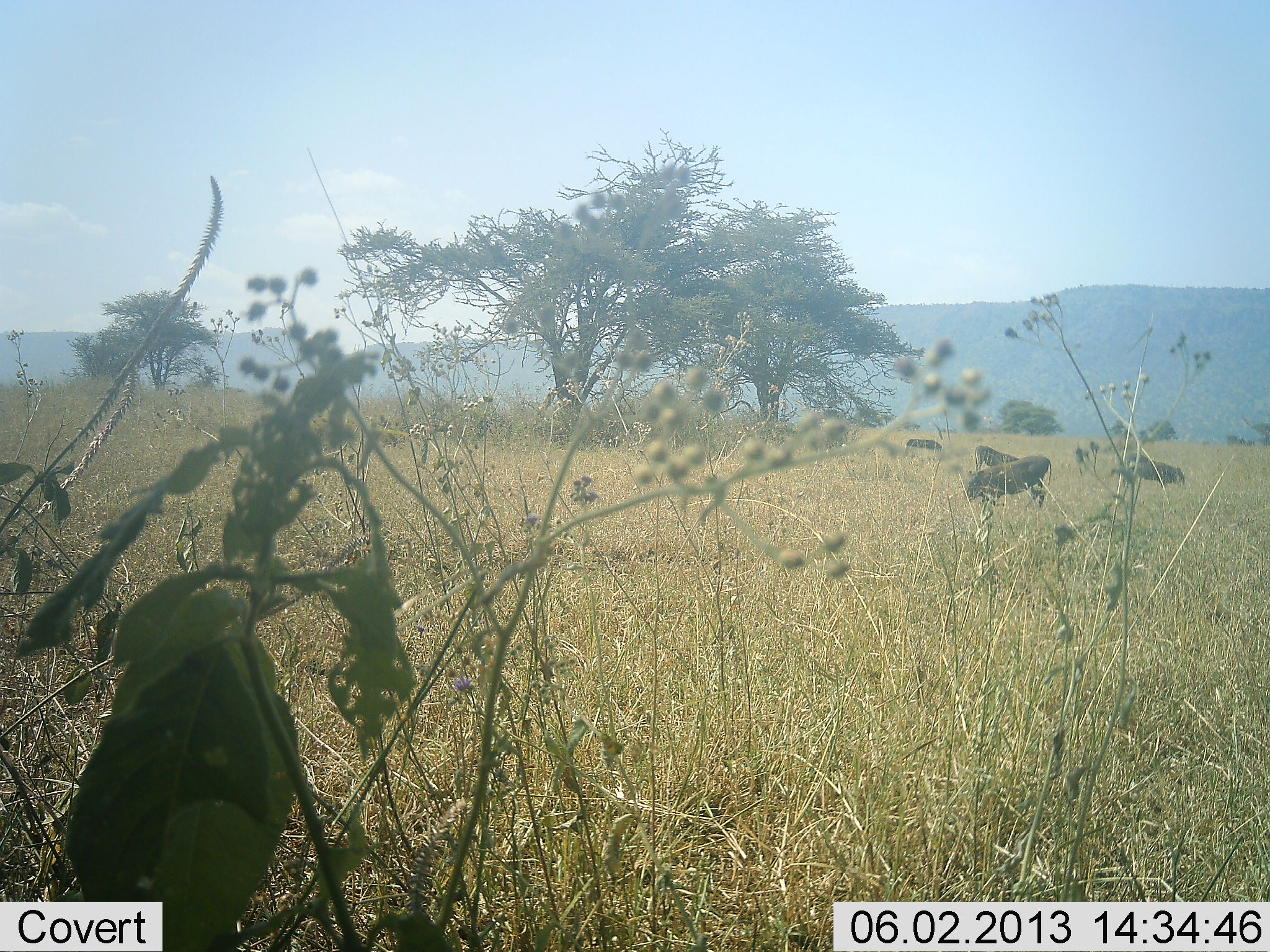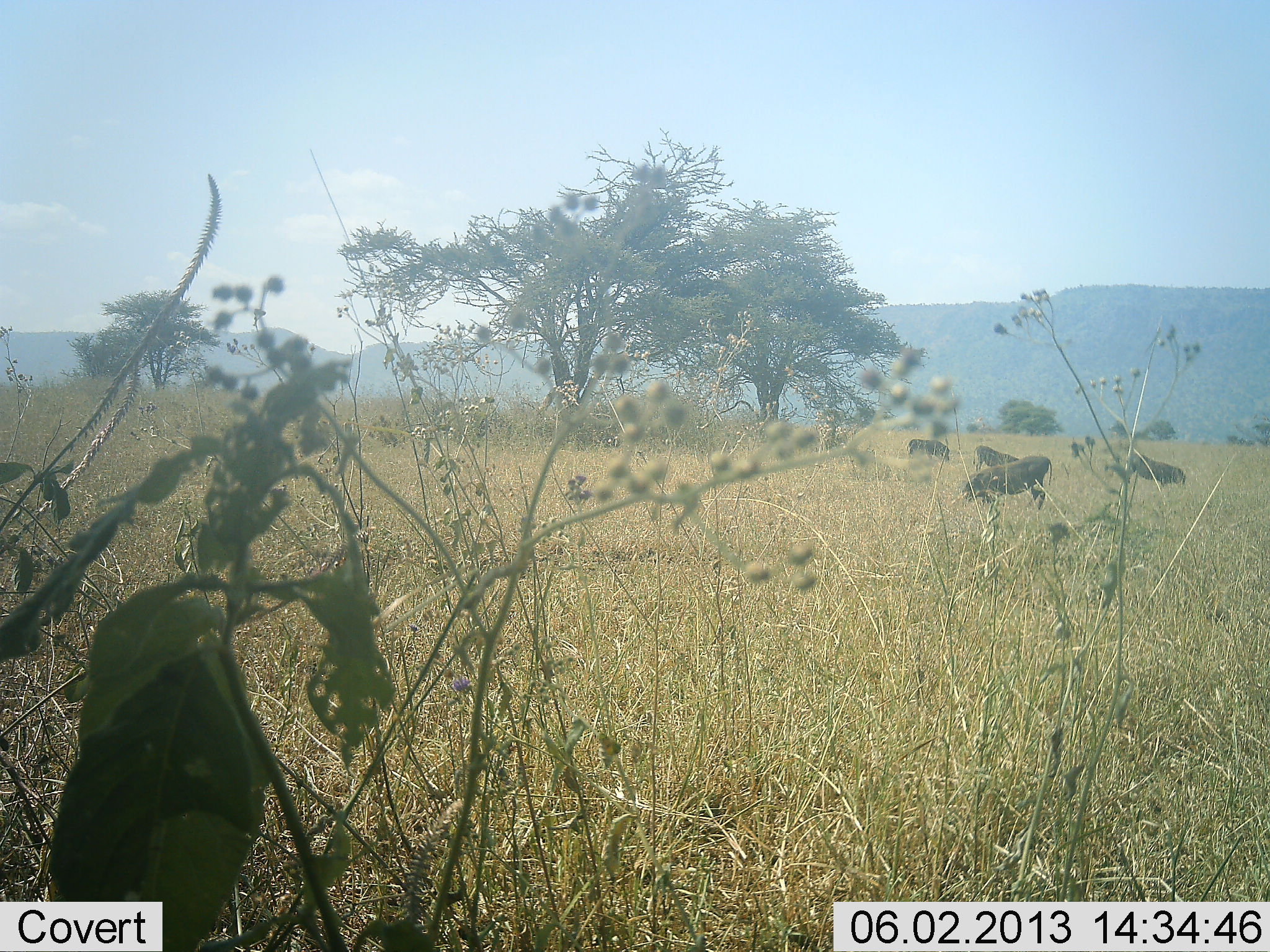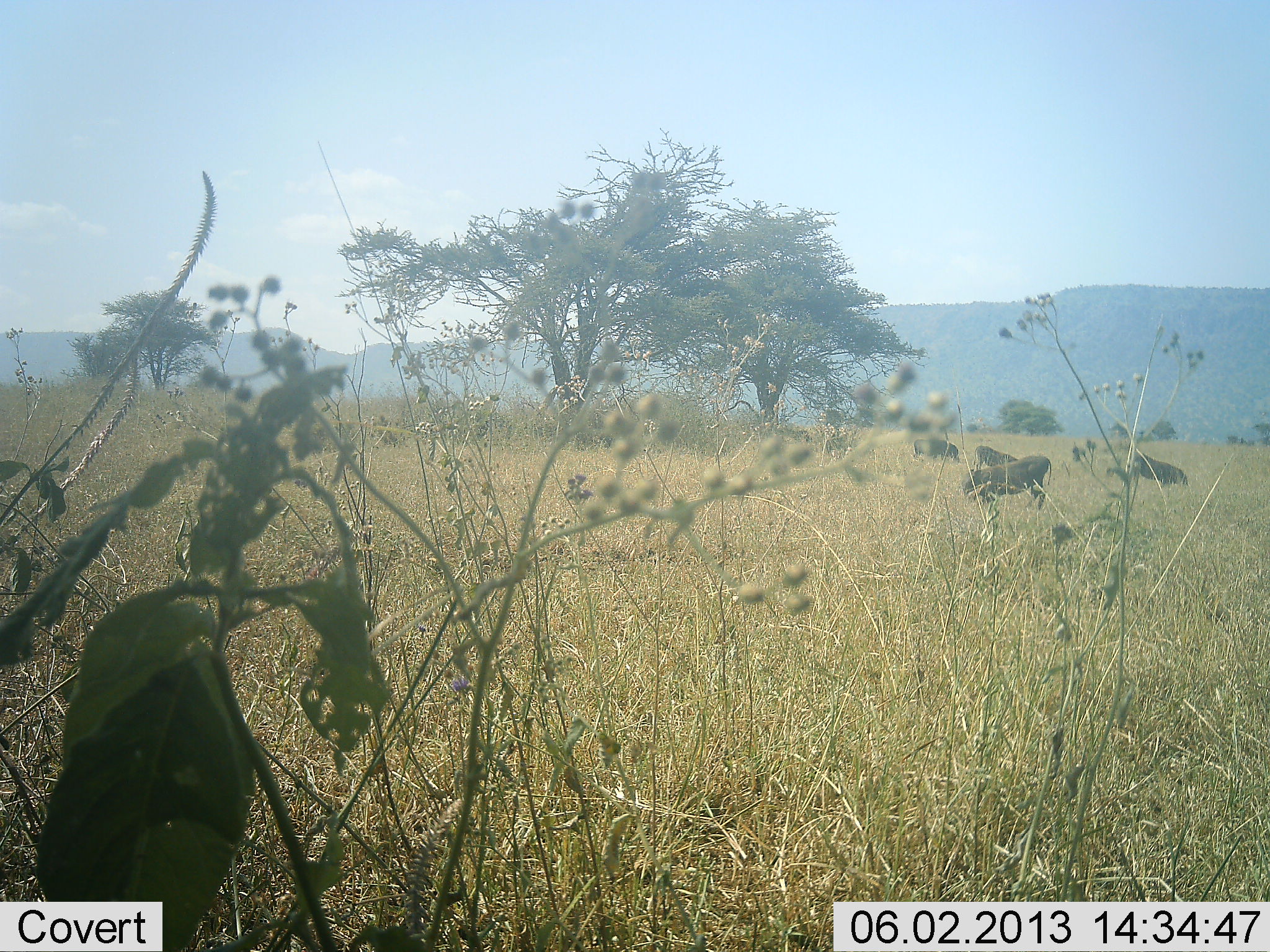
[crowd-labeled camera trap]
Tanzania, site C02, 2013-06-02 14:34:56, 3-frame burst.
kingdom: Animalia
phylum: Chordata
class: Mammalia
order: Artiodactyla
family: Suidae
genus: Phacochoerus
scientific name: Phacochoerus africanus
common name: warthog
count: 4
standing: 14%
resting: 14%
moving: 0%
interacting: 0%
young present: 0%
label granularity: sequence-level